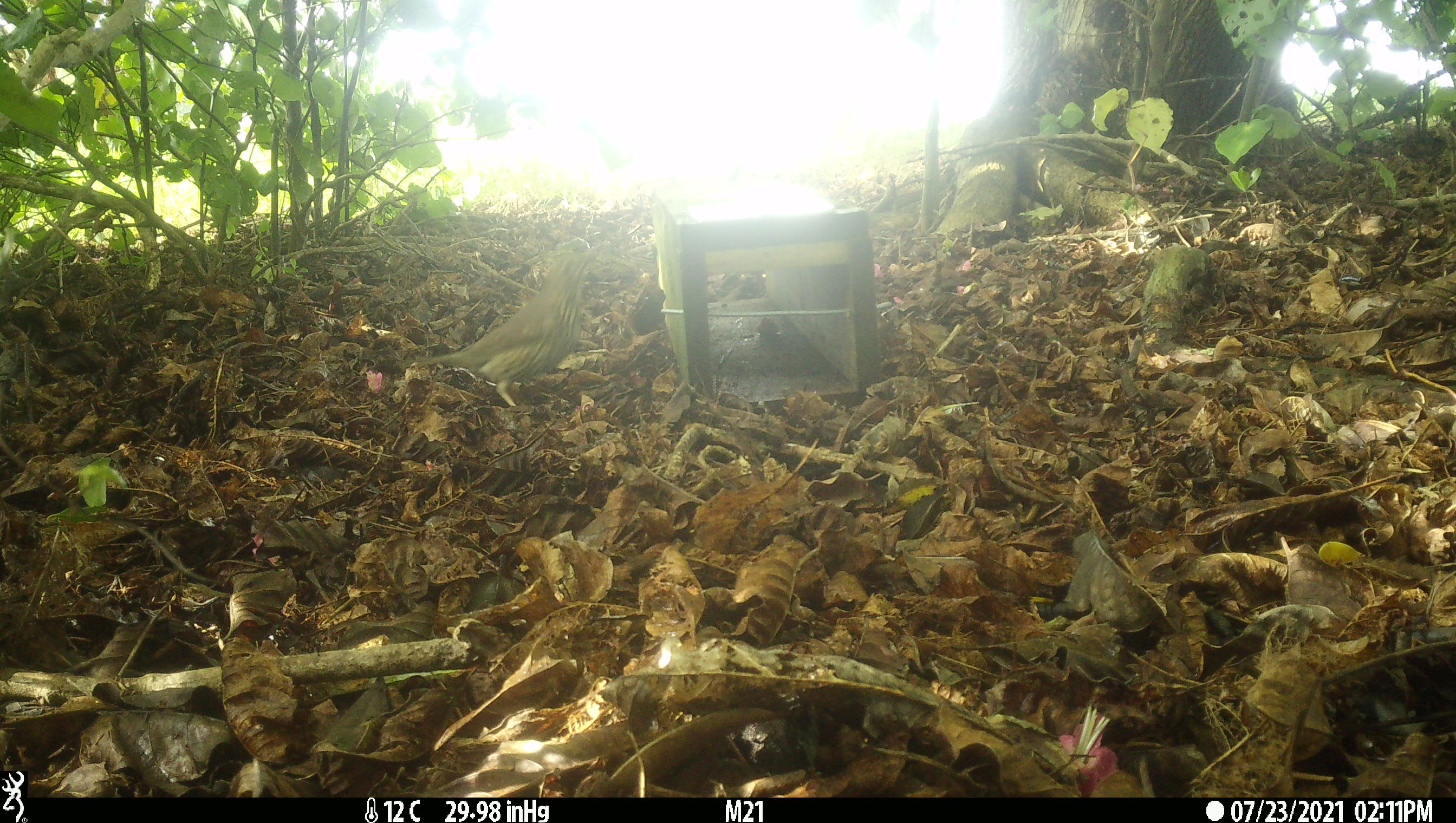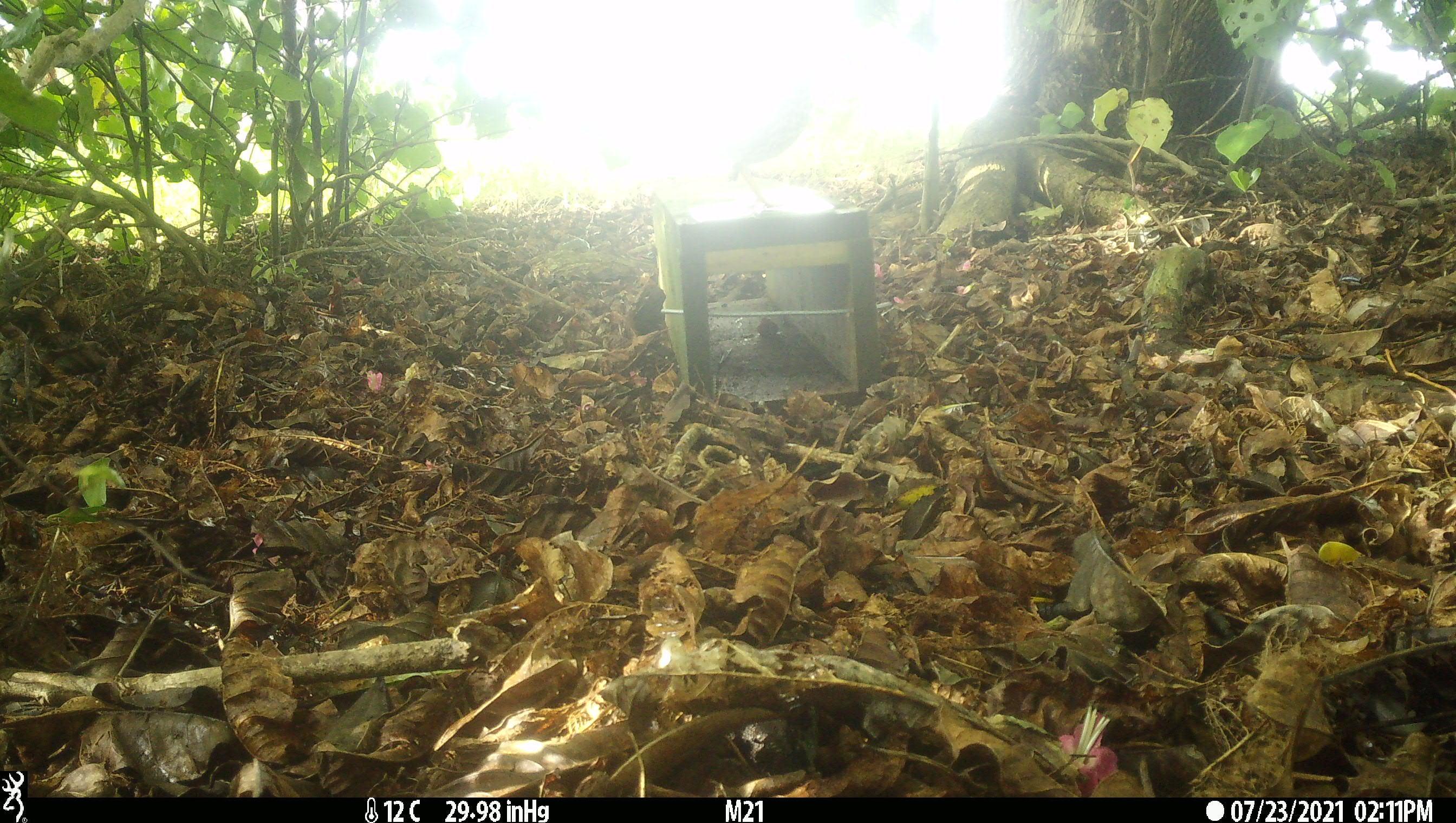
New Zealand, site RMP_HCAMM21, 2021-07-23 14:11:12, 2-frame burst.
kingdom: Animalia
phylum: Chordata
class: Aves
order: Passeriformes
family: Turdidae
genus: Turdus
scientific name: Turdus philomelos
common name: song thrush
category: thrush